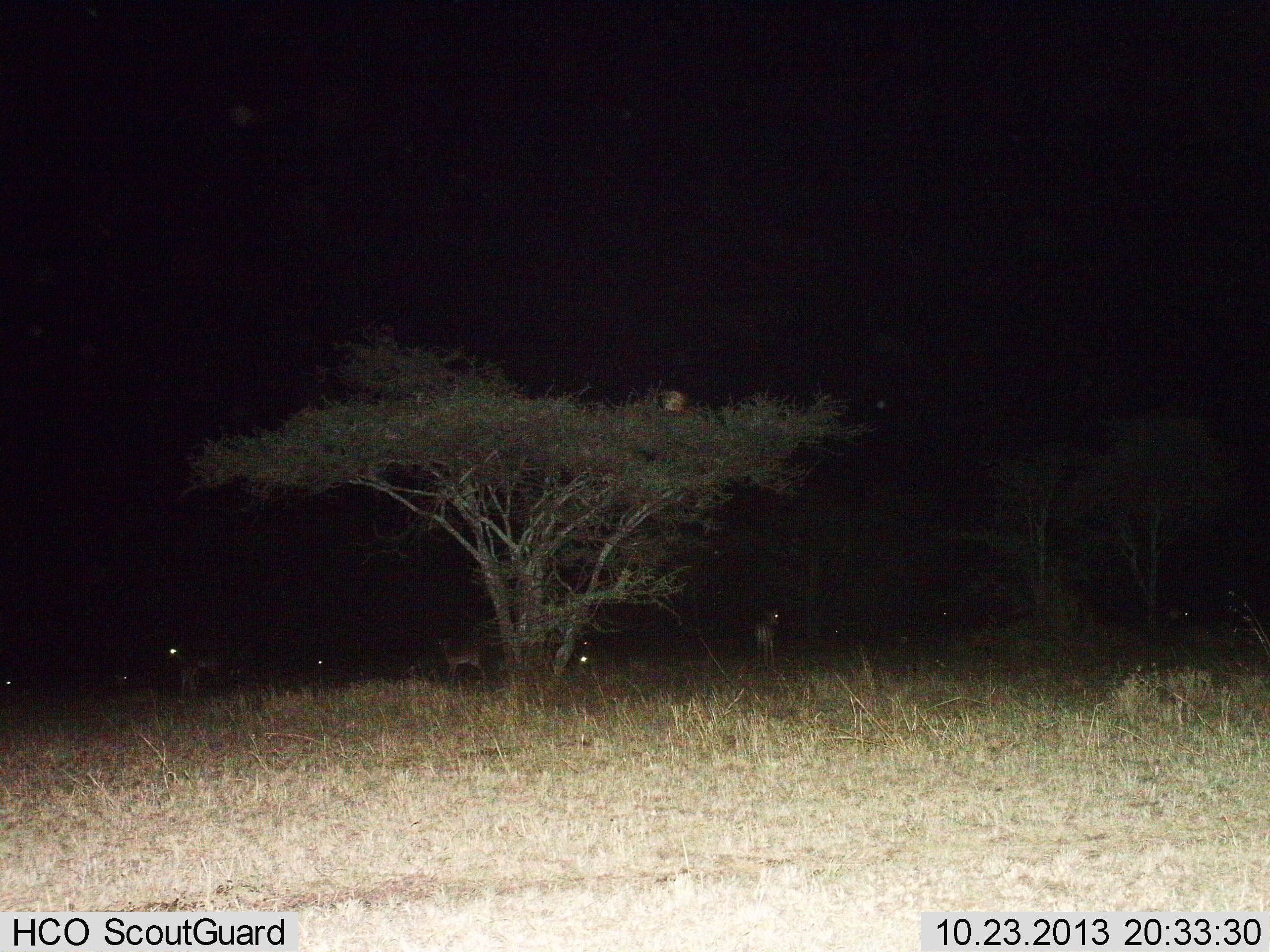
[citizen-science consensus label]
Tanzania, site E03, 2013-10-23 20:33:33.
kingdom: Animalia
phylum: Chordata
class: Mammalia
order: Artiodactyla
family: Bovidae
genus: Aepyceros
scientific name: Aepyceros melampus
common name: impala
Impala (Aepyceros melampus), count 6. Behavior (volunteer vote fractions): standing 91%, resting 45%, moving 0%, interacting 0%. Young present (vote fraction): 0%. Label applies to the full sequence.